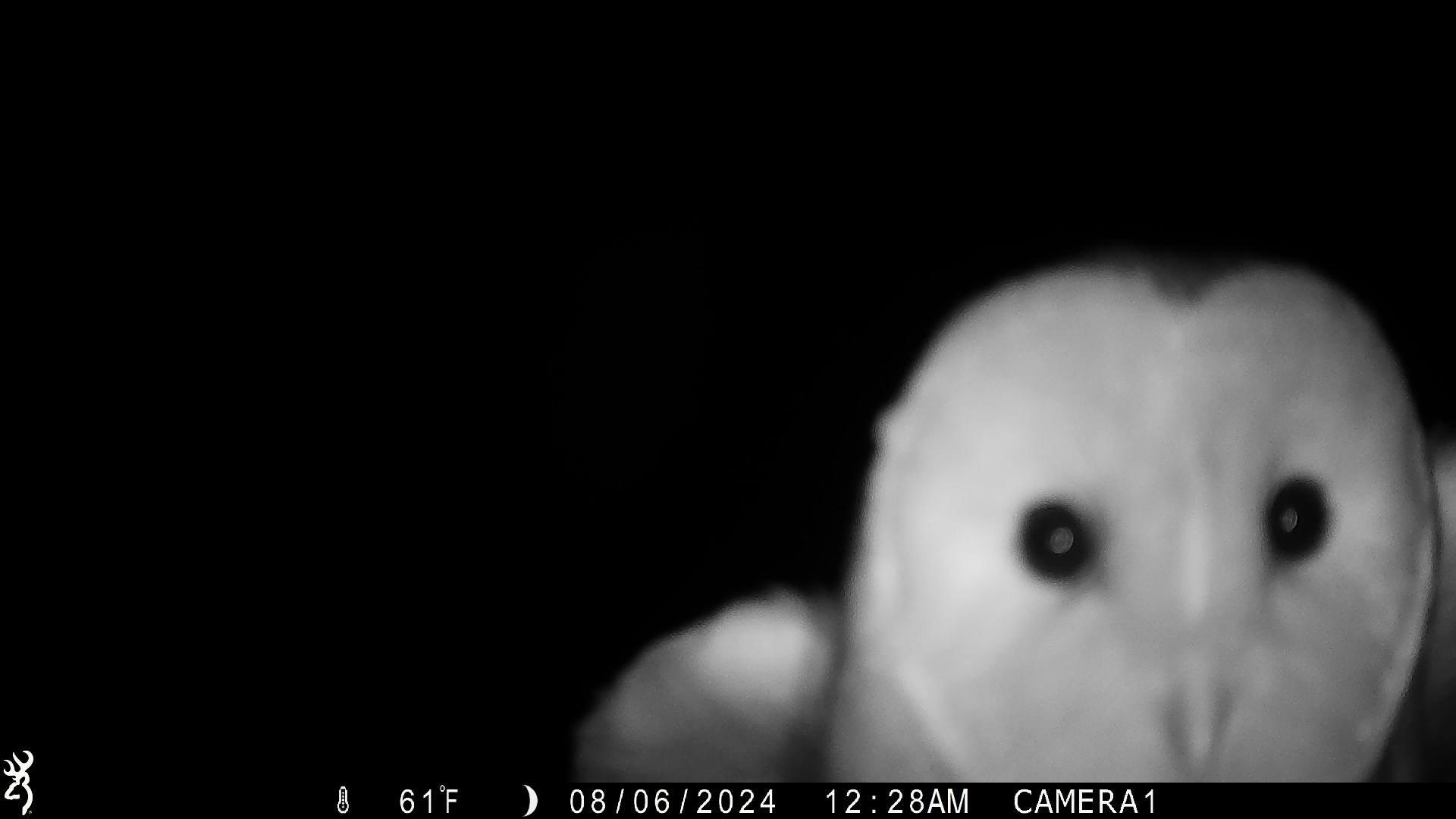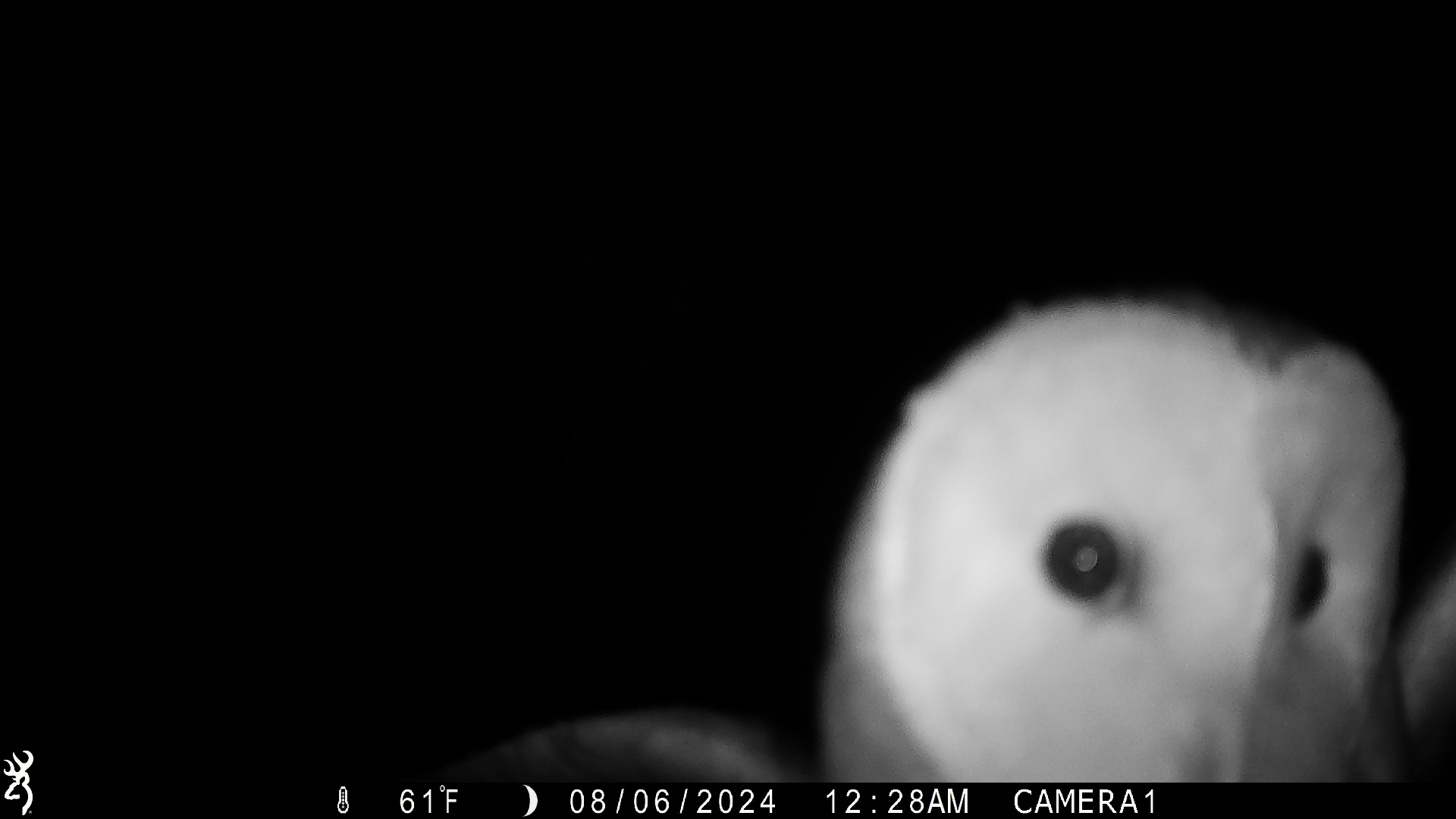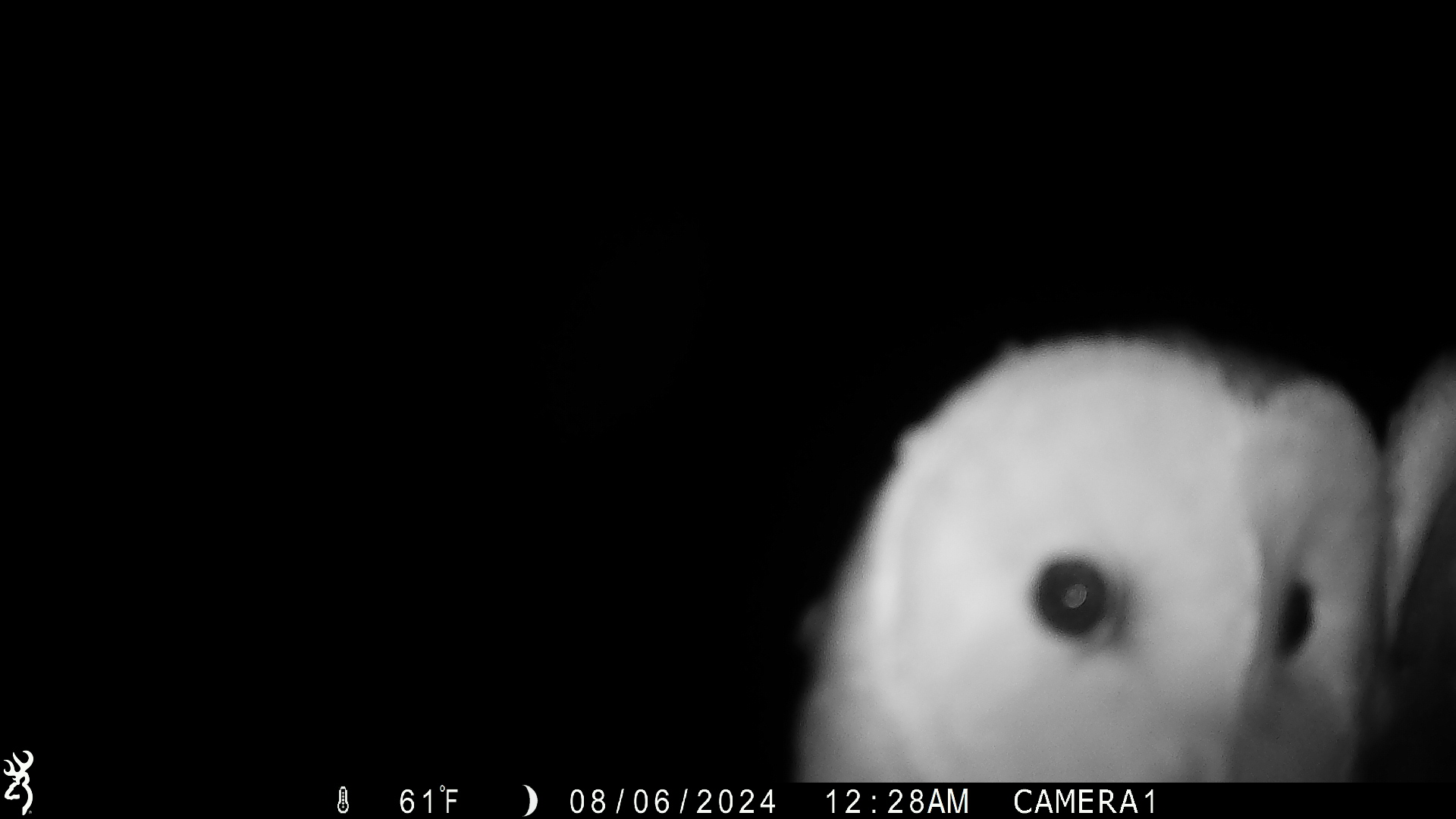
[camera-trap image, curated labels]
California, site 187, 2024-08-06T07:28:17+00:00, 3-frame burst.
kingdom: Animalia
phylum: Chordata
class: Aves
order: Strigiformes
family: Tytonidae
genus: Tyto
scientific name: Tyto alba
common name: barn owl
Barn owl (Tyto alba).